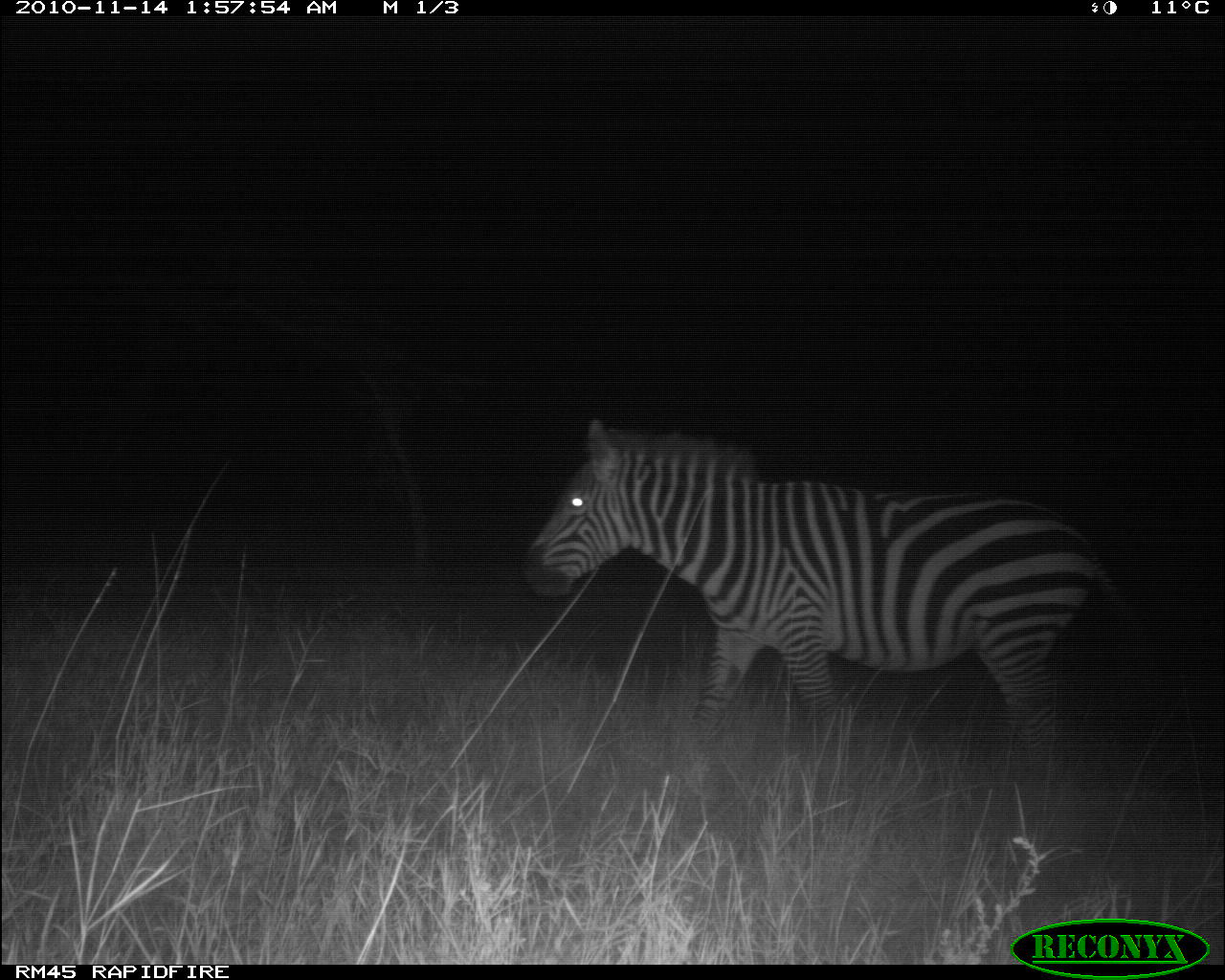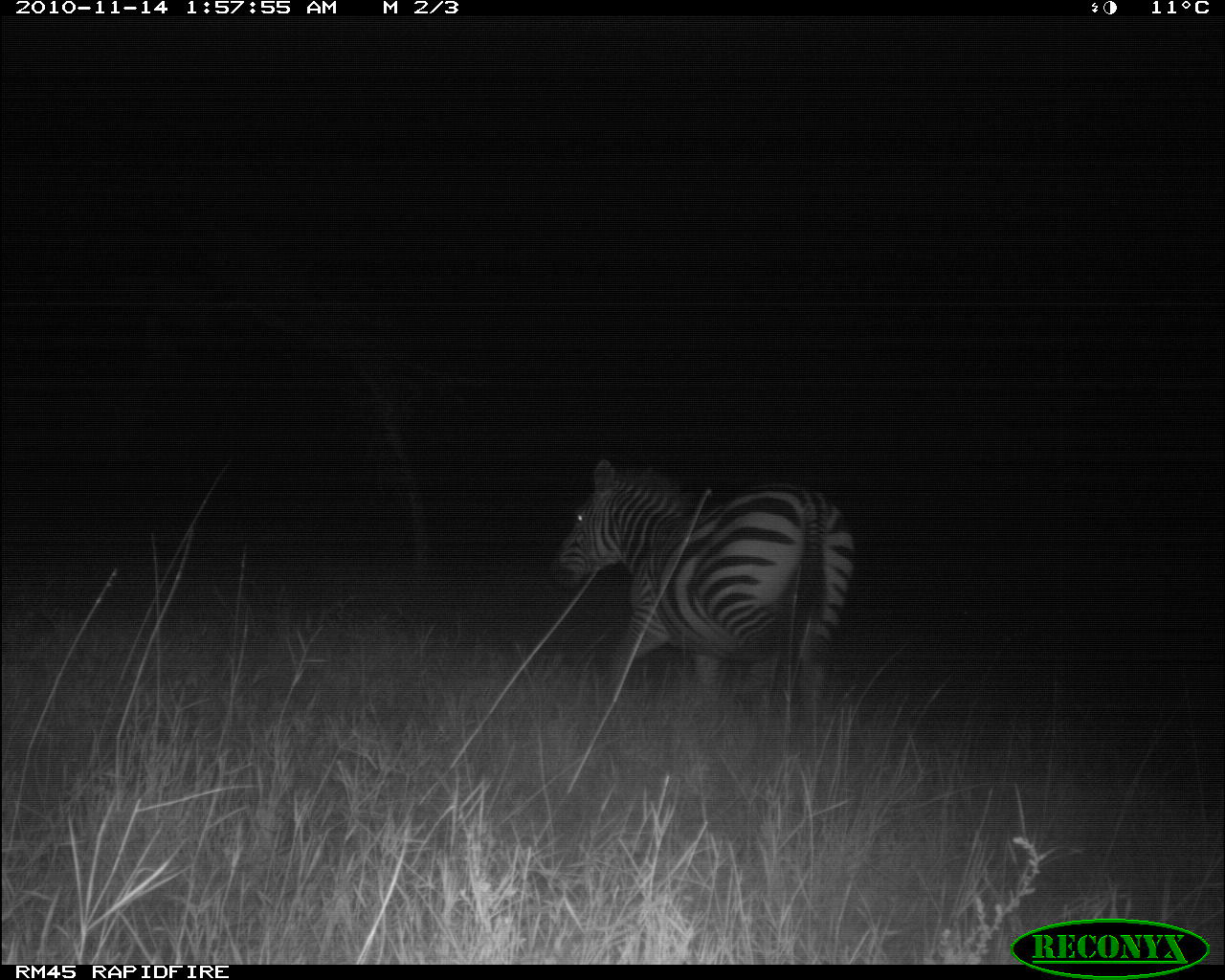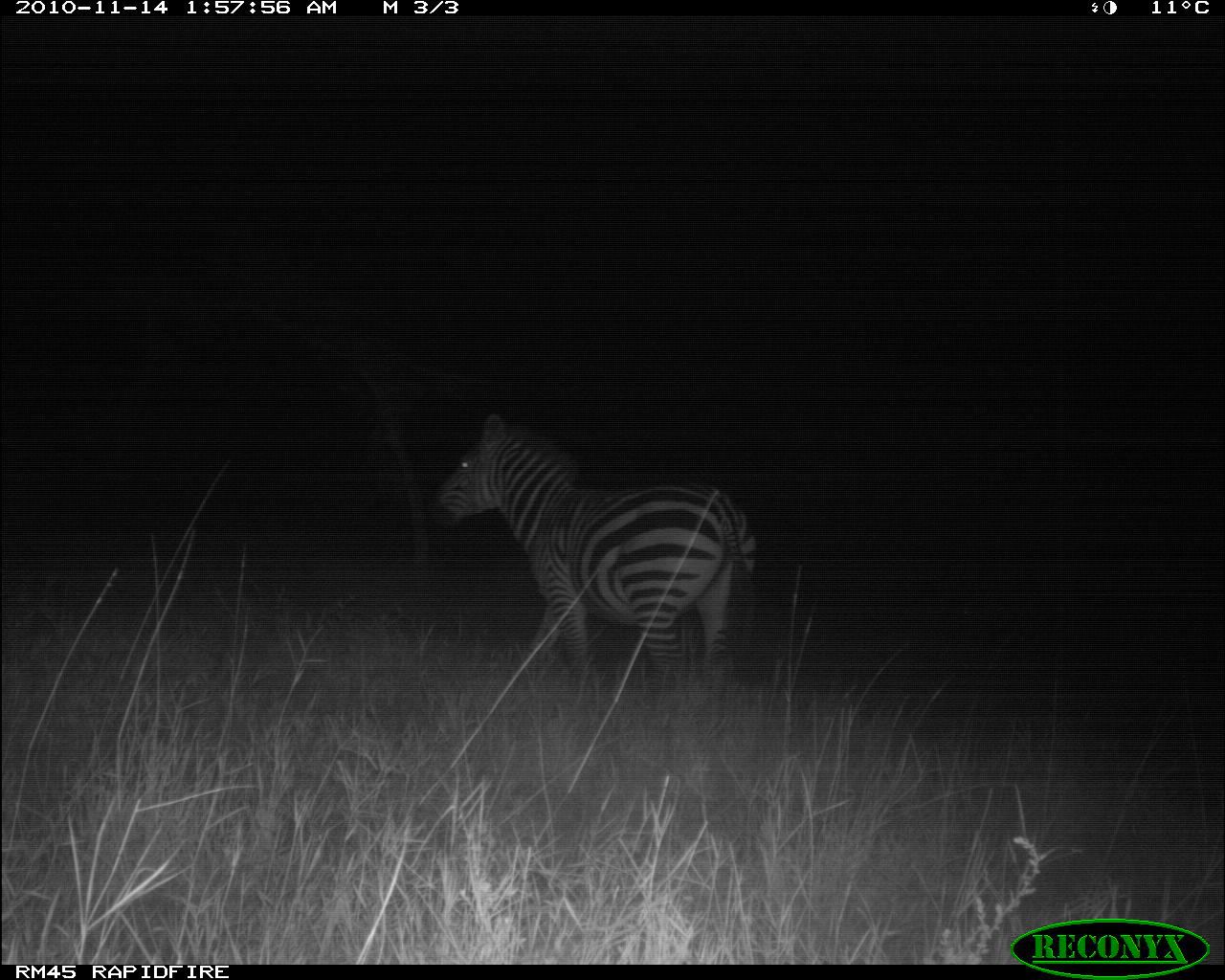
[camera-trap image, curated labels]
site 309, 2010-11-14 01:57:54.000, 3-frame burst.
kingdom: Animalia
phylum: Chordata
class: Mammalia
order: Perissodactyla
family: Equidae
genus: Equus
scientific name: Equus quagga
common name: plains zebra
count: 1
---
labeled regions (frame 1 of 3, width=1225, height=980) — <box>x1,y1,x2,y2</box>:
equus quagga: <box>519,417,1145,765</box>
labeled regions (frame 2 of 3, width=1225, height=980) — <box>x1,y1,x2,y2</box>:
equus quagga: <box>546,458,856,715</box>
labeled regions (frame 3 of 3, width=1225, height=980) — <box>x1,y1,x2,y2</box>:
equus quagga: <box>427,412,759,690</box>